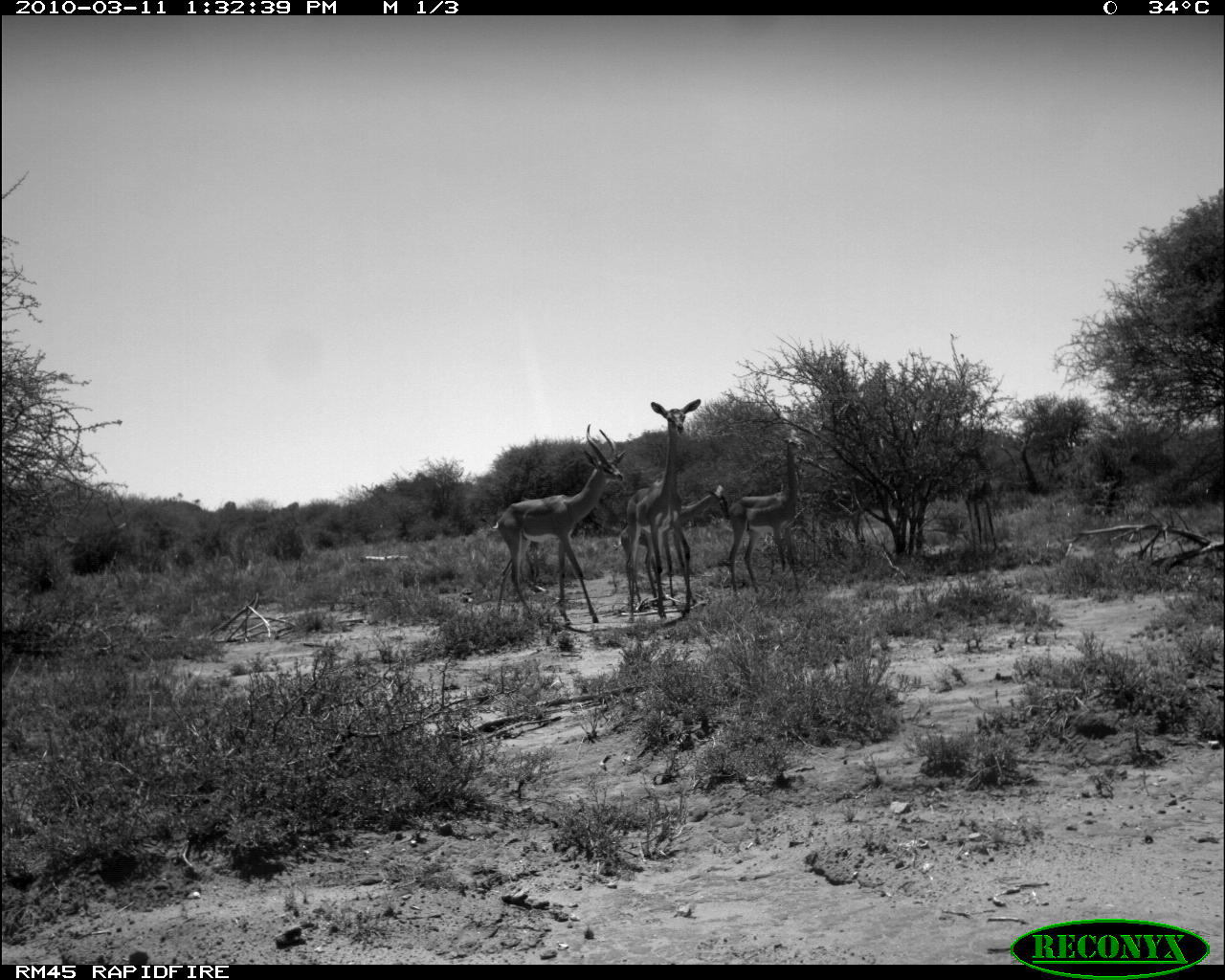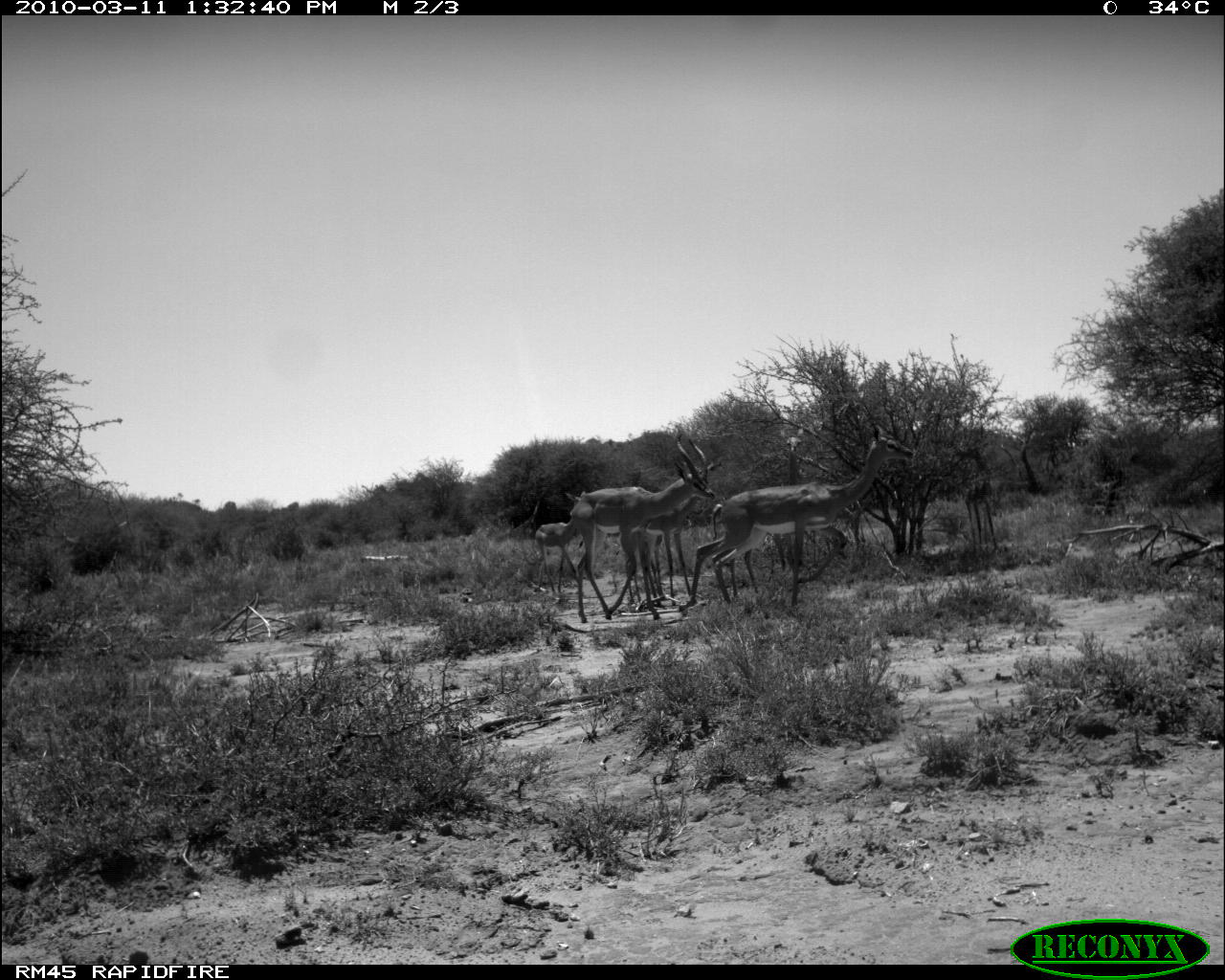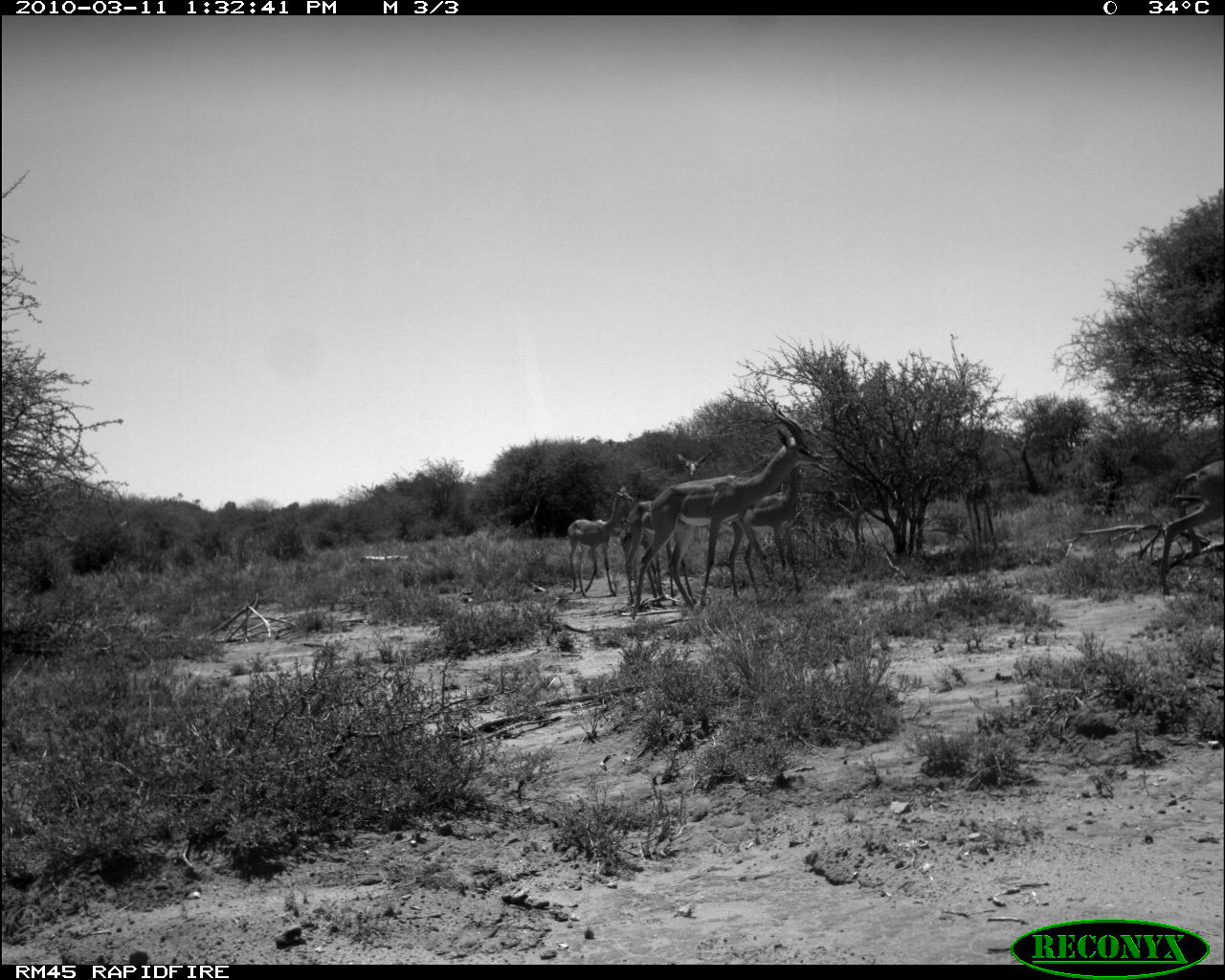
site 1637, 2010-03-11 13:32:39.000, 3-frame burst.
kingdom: Animalia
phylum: Chordata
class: Mammalia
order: Artiodactyla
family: Bovidae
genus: Litocranius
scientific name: Litocranius walleri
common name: gerenuk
Litocranius walleri (gerenuk), count 5.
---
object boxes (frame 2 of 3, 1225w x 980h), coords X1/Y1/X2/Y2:
litocranius walleri: 675/411/913/611; 570/432/717/623; 637/492/706/596; 768/425/815/571; 534/488/584/596; 960/467/1002/555; 624/531/666/602